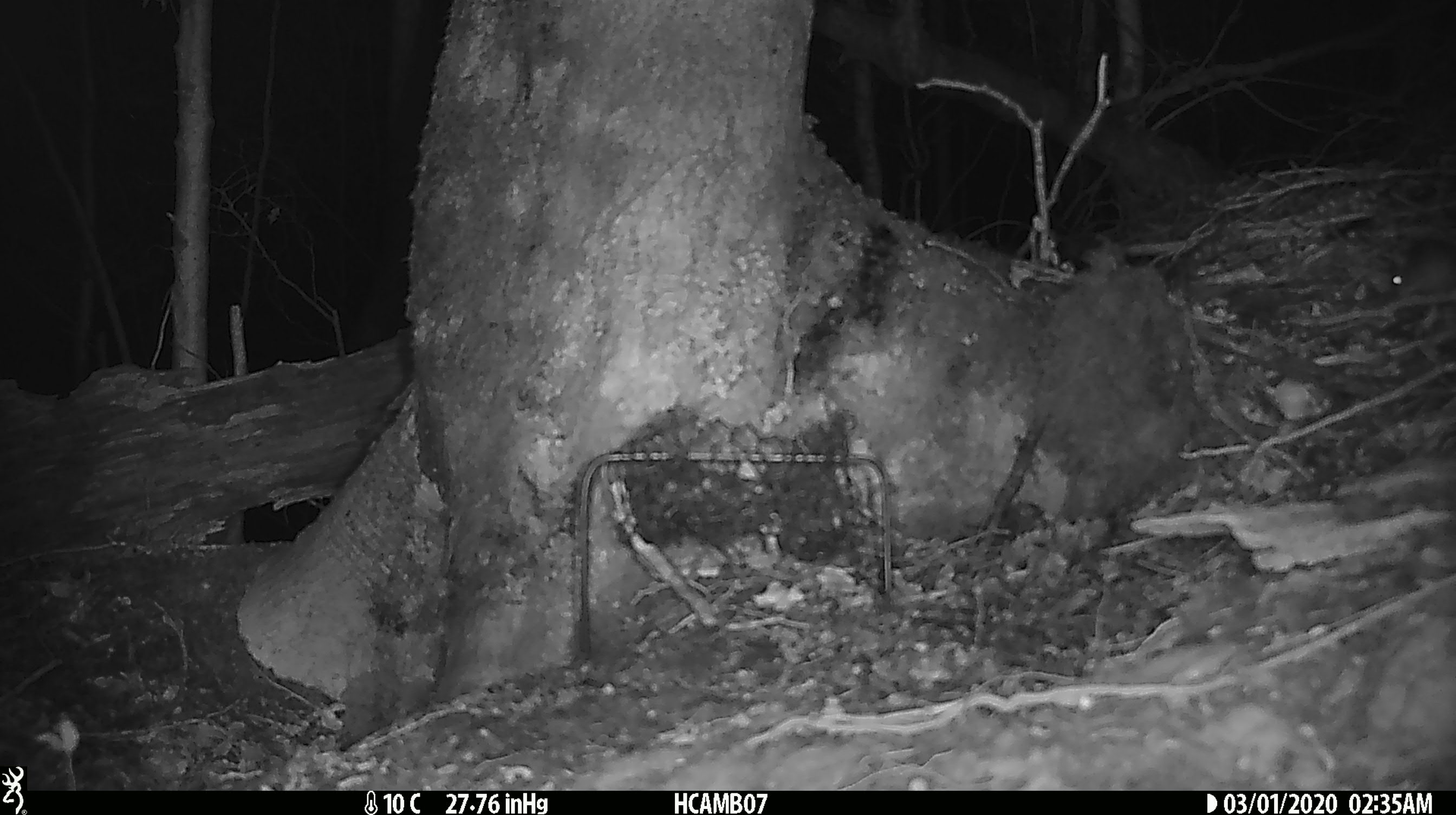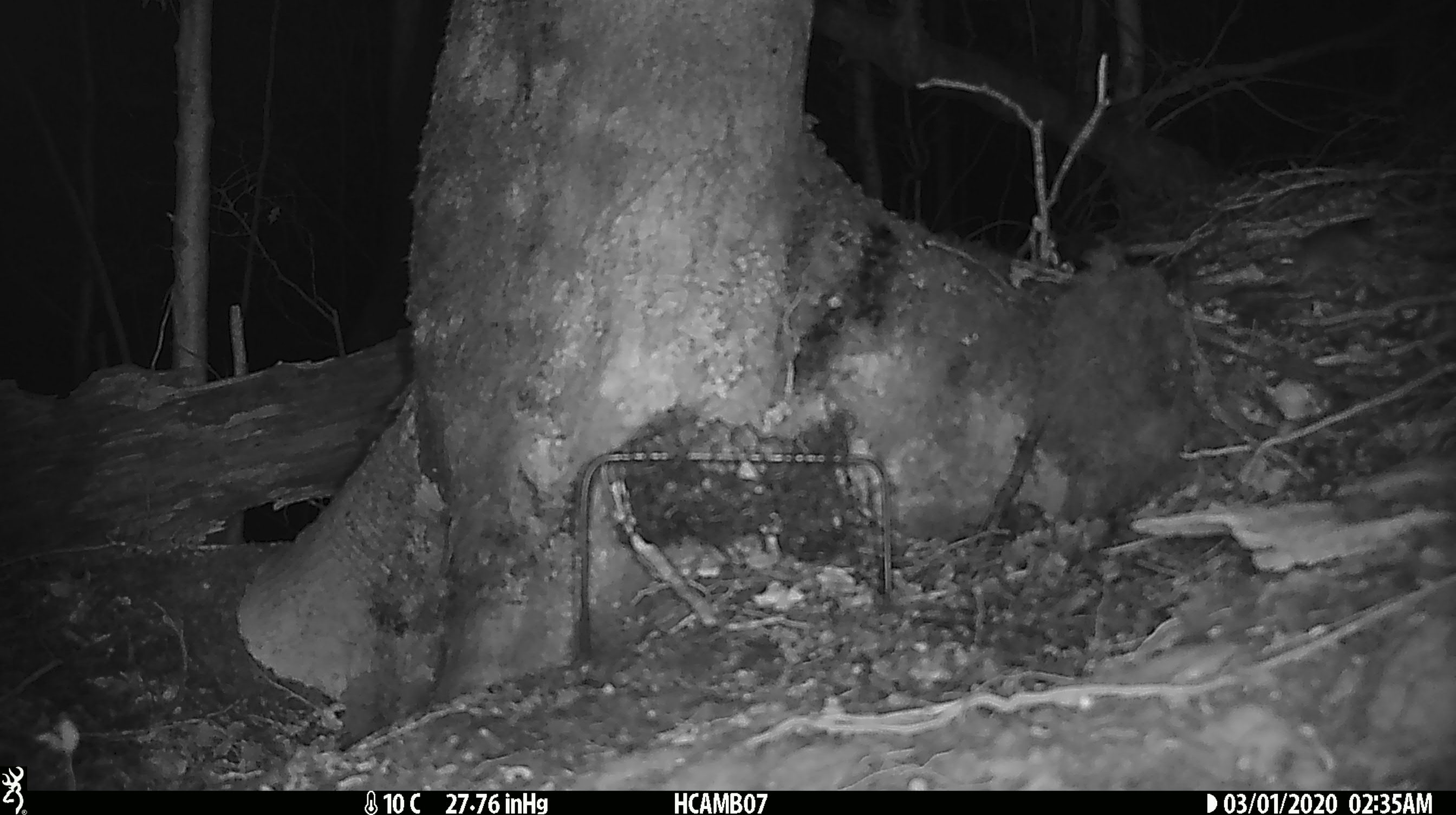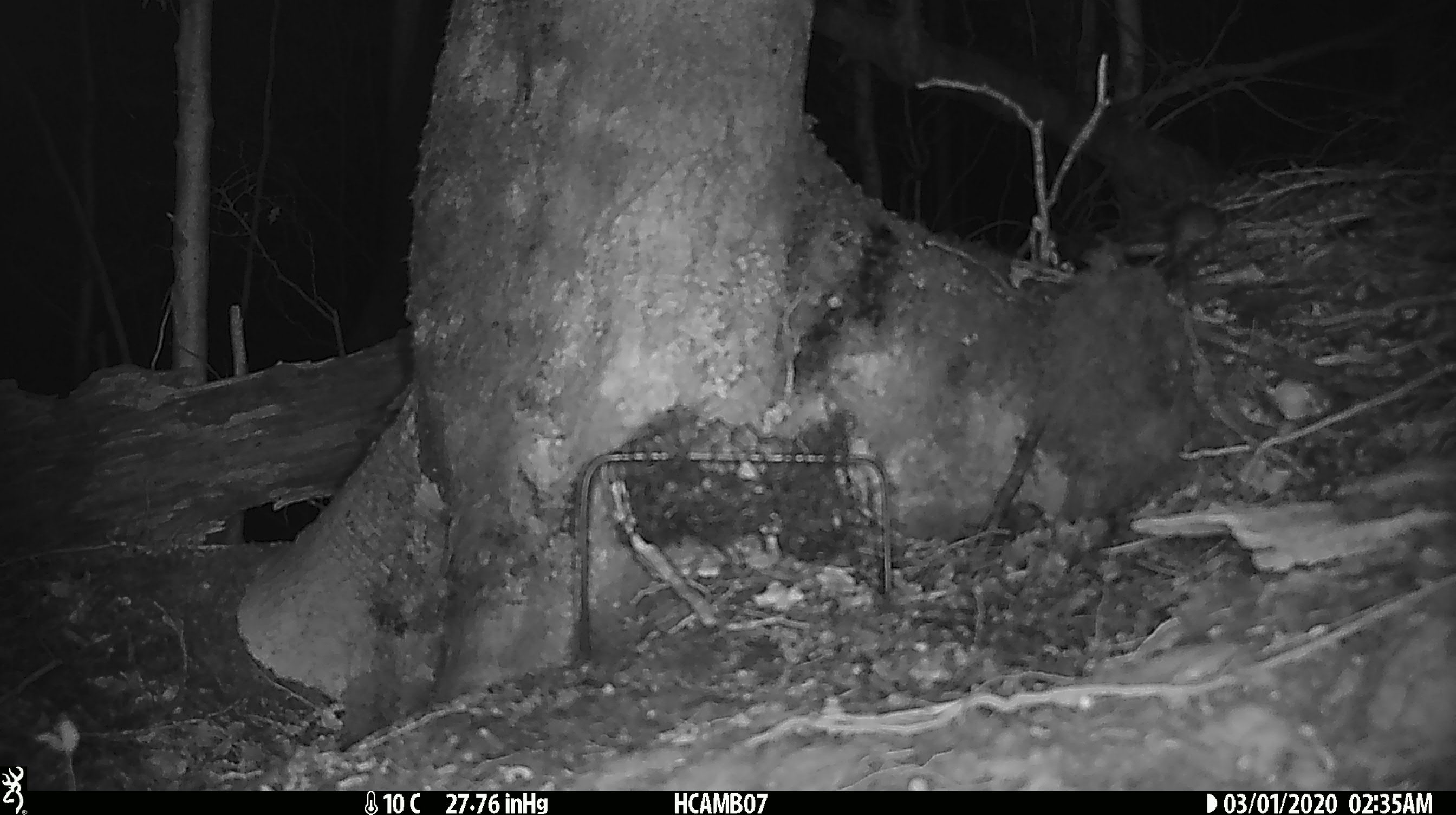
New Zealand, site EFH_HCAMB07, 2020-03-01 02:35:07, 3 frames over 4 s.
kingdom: Animalia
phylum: Chordata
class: Mammalia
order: Rodentia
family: Muridae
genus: Mus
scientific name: Mus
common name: mouse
Mouse (Mus).